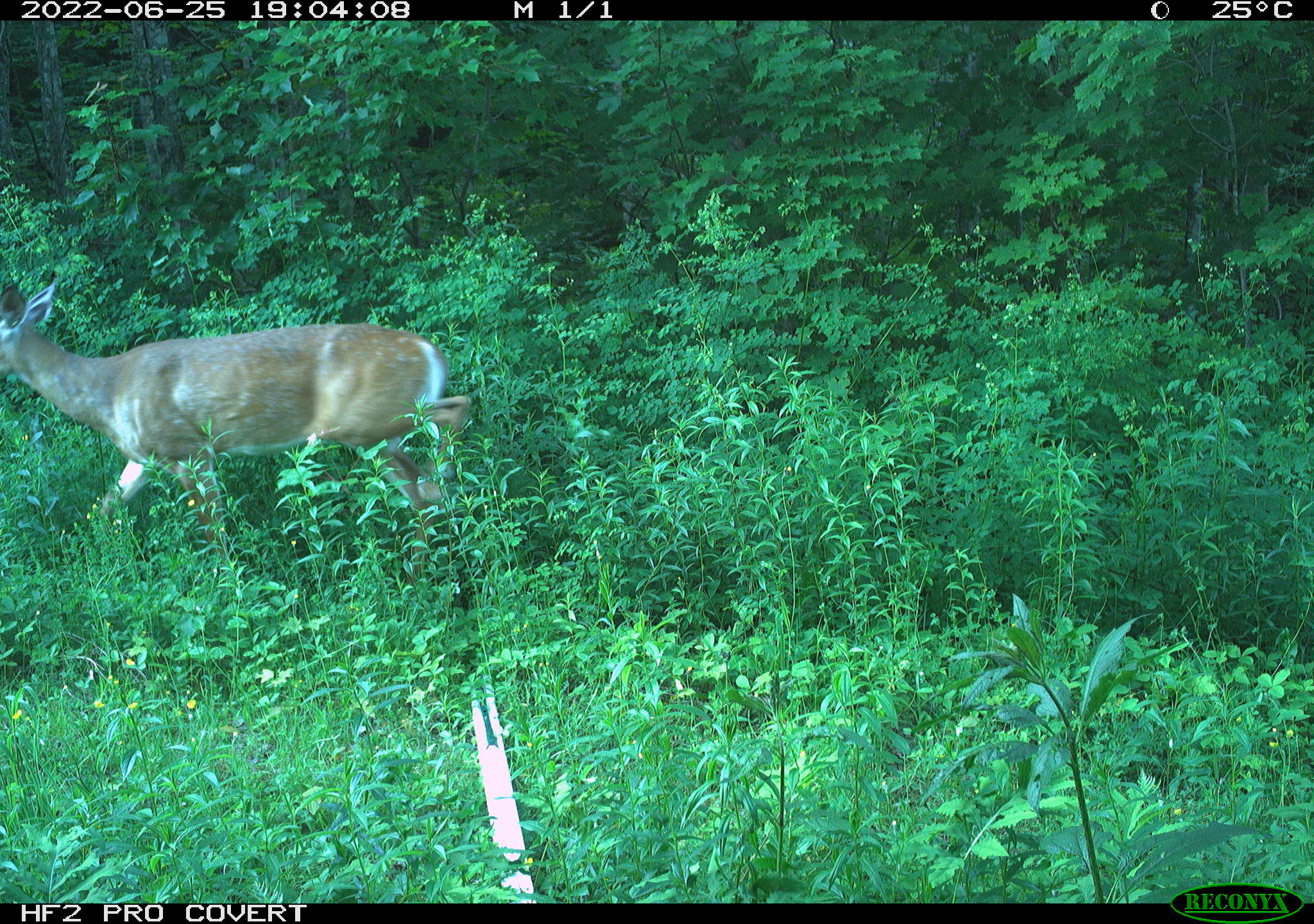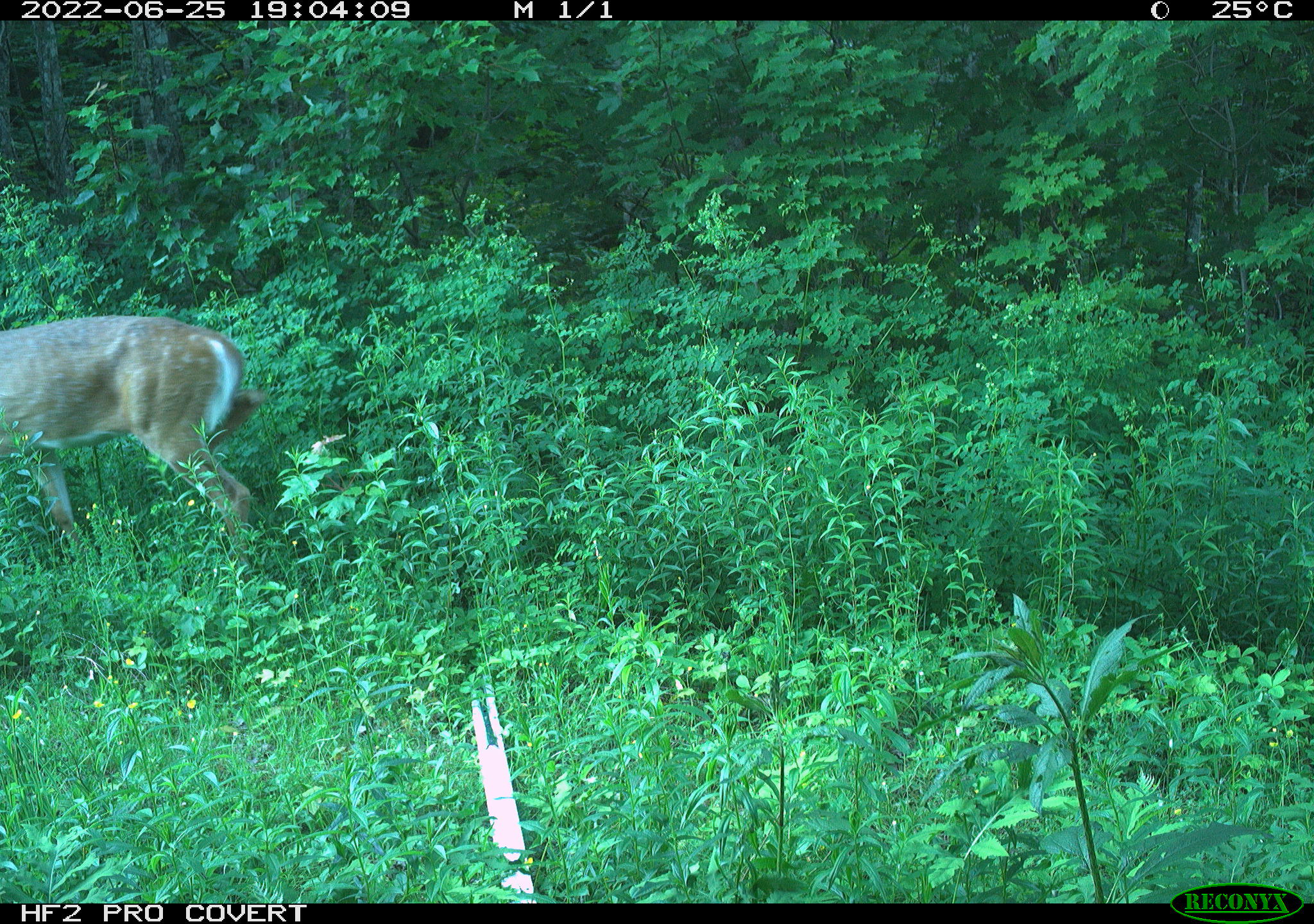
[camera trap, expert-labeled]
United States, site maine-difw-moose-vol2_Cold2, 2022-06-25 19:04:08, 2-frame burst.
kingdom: Animalia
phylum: Chordata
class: Mammalia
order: Artiodactyla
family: Cervidae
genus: Odocoileus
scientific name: Odocoileus virginianus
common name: white-tailed deer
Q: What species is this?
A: White-tailed deer (Odocoileus virginianus).